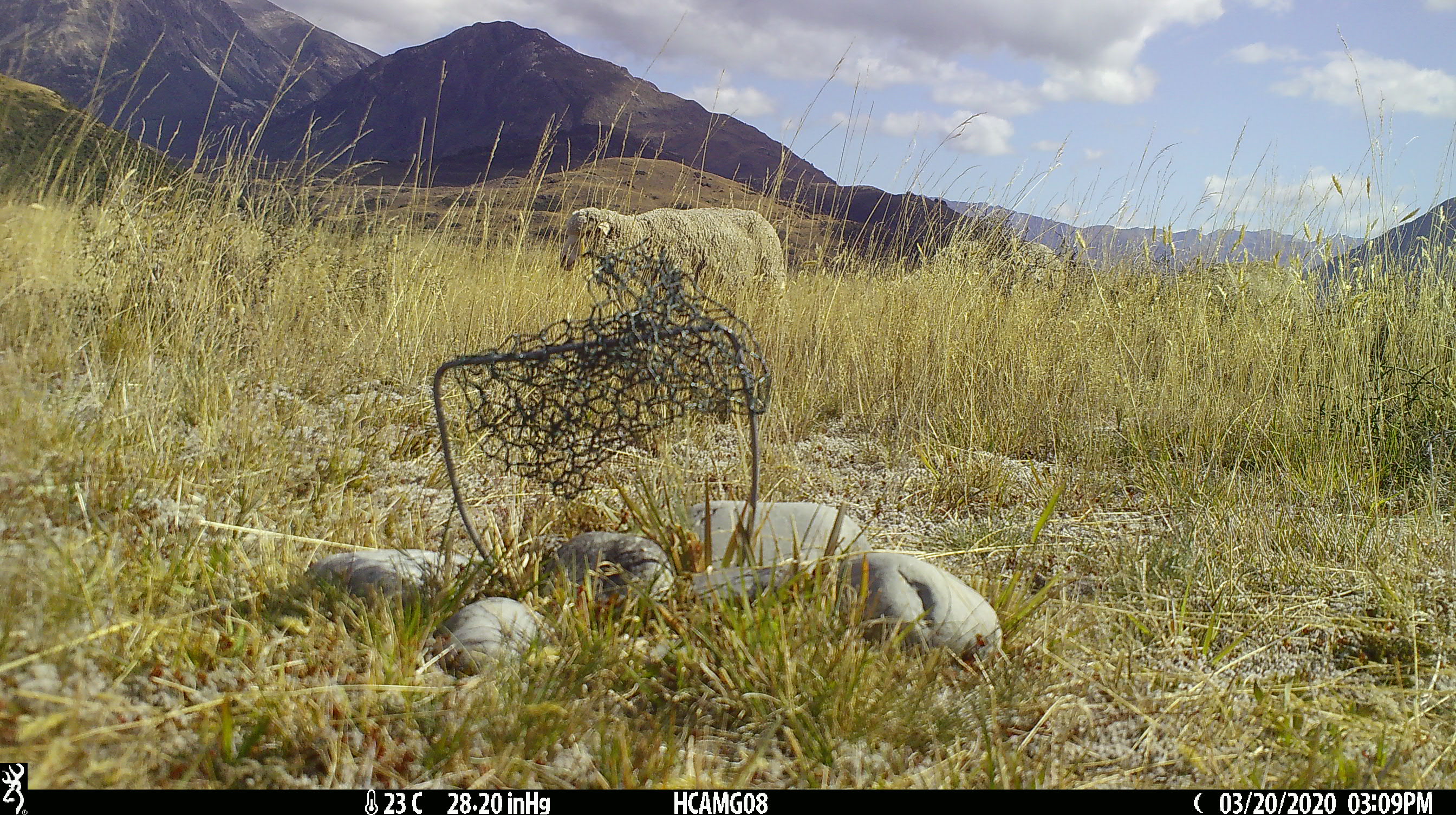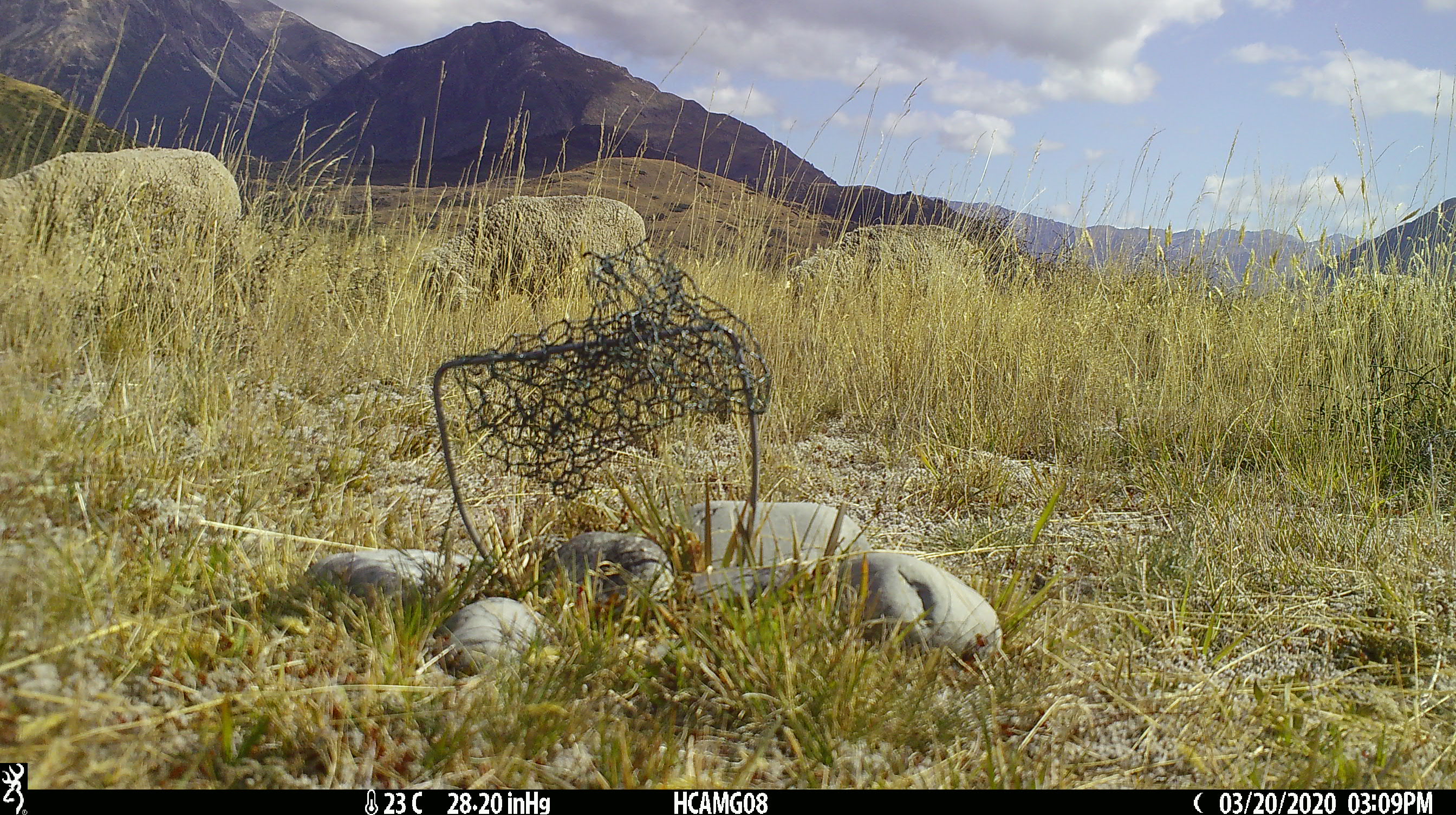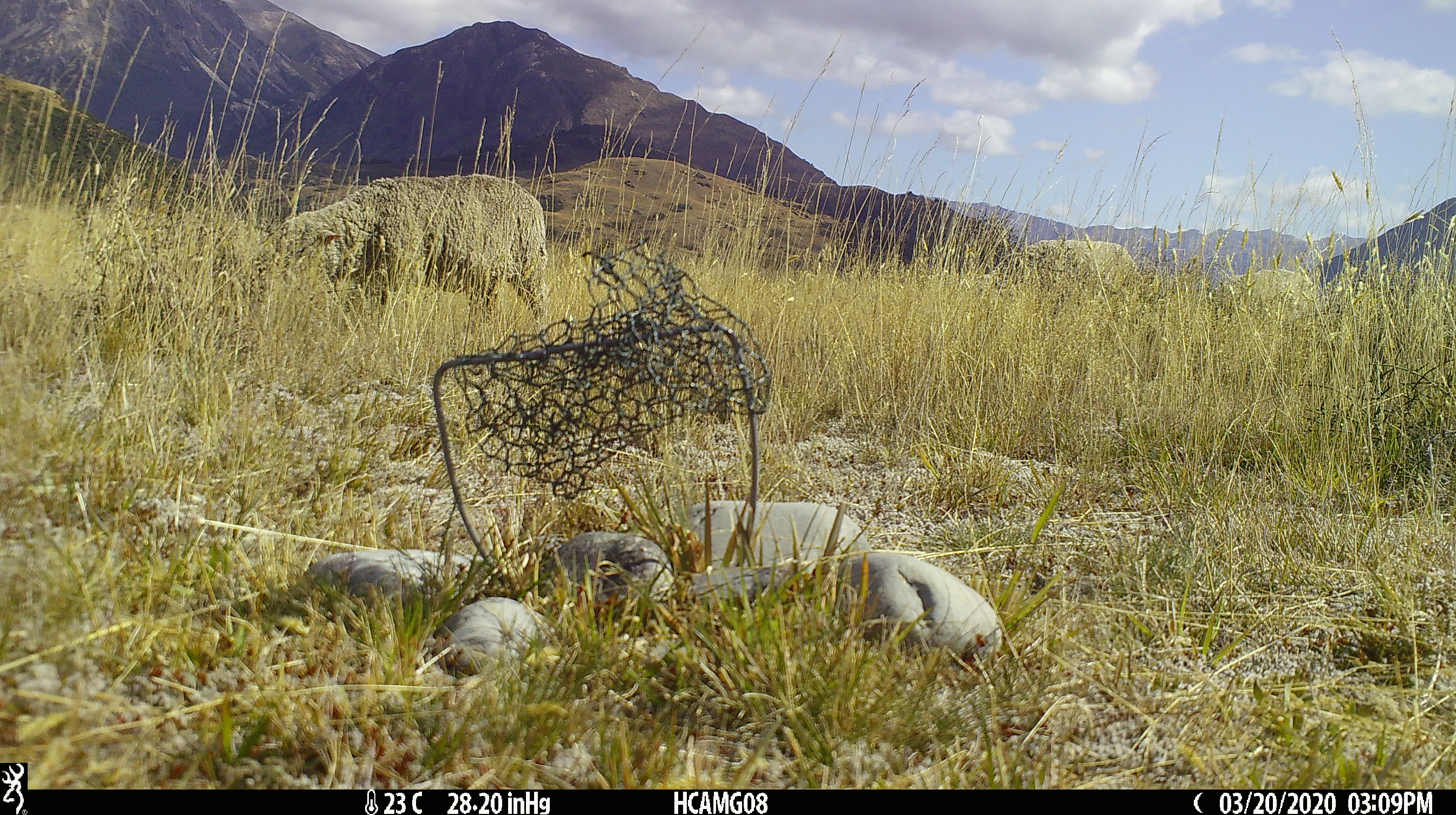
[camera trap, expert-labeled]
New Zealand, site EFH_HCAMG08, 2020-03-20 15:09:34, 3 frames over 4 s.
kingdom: Animalia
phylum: Chordata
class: Mammalia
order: Artiodactyla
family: Bovidae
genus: Ovis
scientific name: Ovis aries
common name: domestic sheep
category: sheep